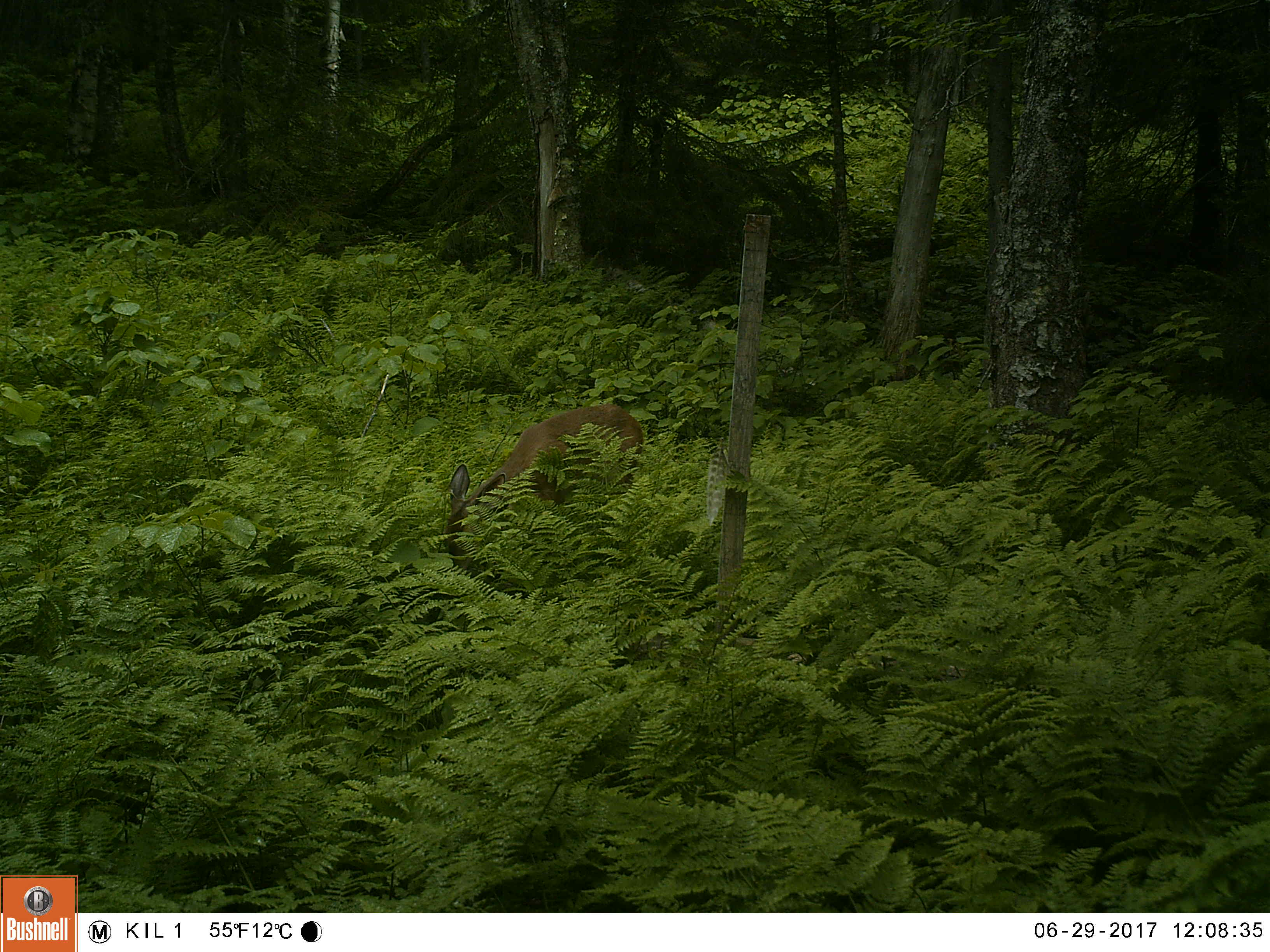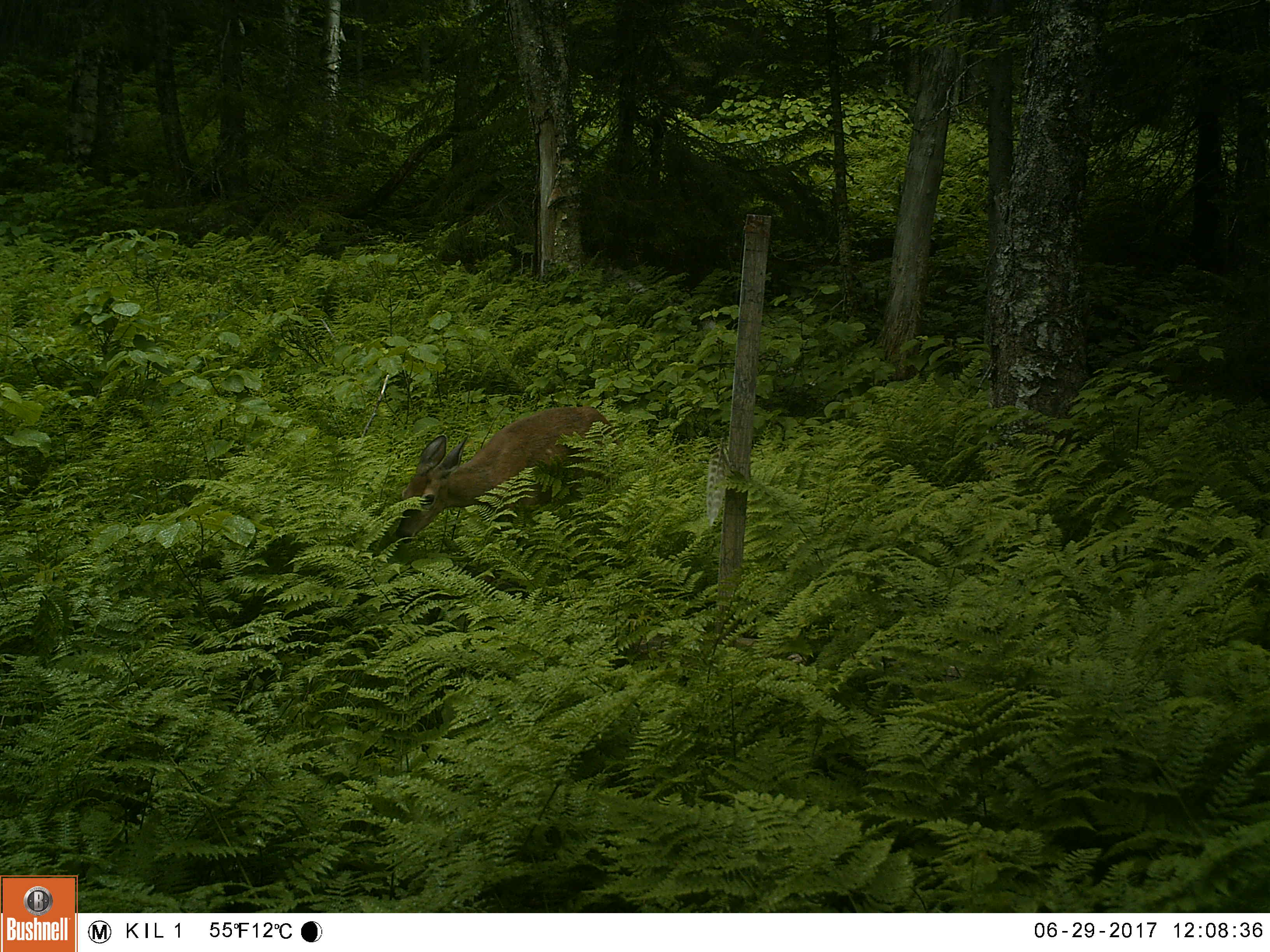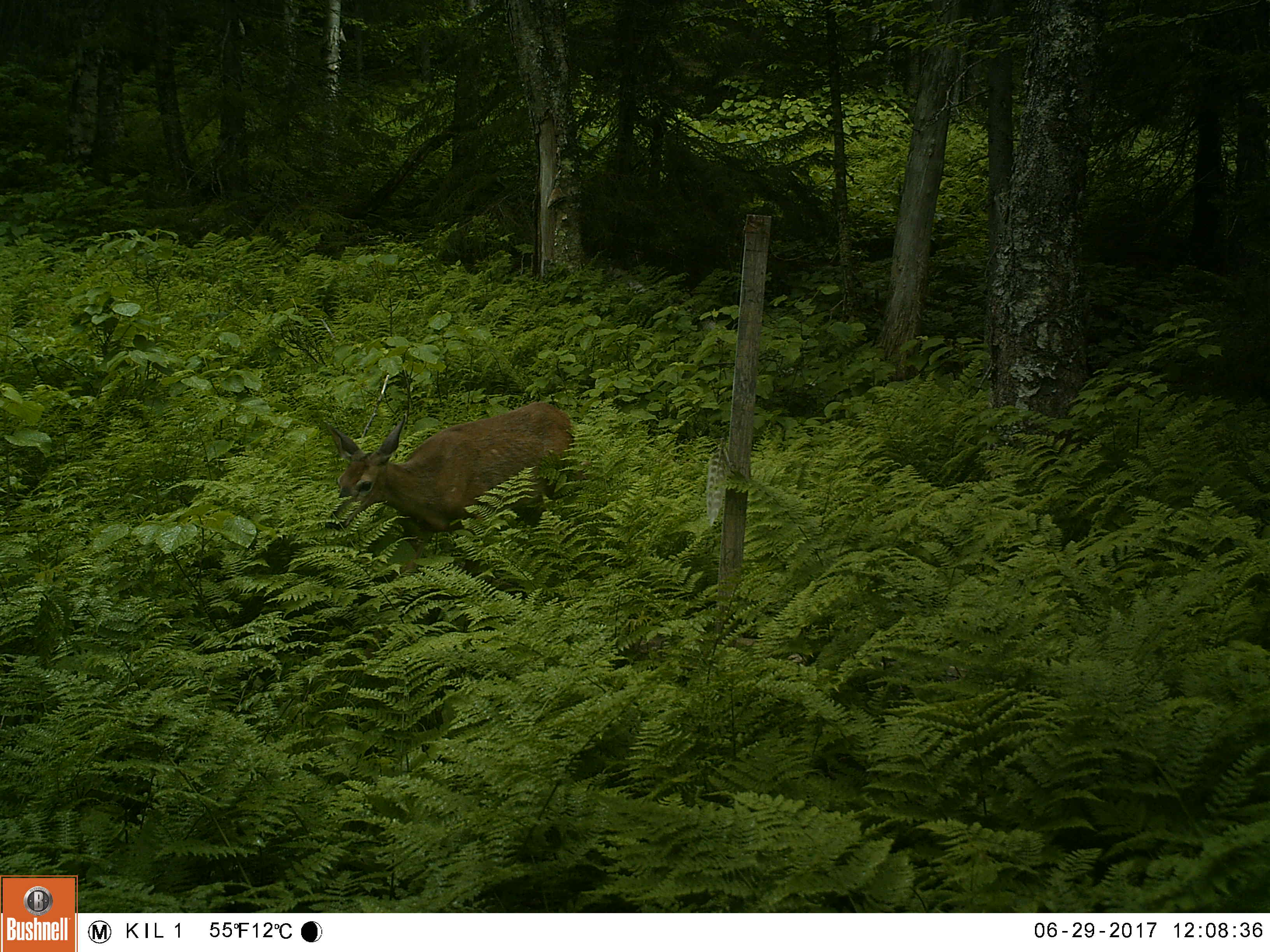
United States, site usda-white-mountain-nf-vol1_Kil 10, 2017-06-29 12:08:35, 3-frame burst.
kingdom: Animalia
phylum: Chordata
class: Mammalia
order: Artiodactyla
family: Cervidae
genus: Odocoileus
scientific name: Odocoileus virginianus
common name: white-tailed deer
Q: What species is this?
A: White-tailed deer (Odocoileus virginianus).